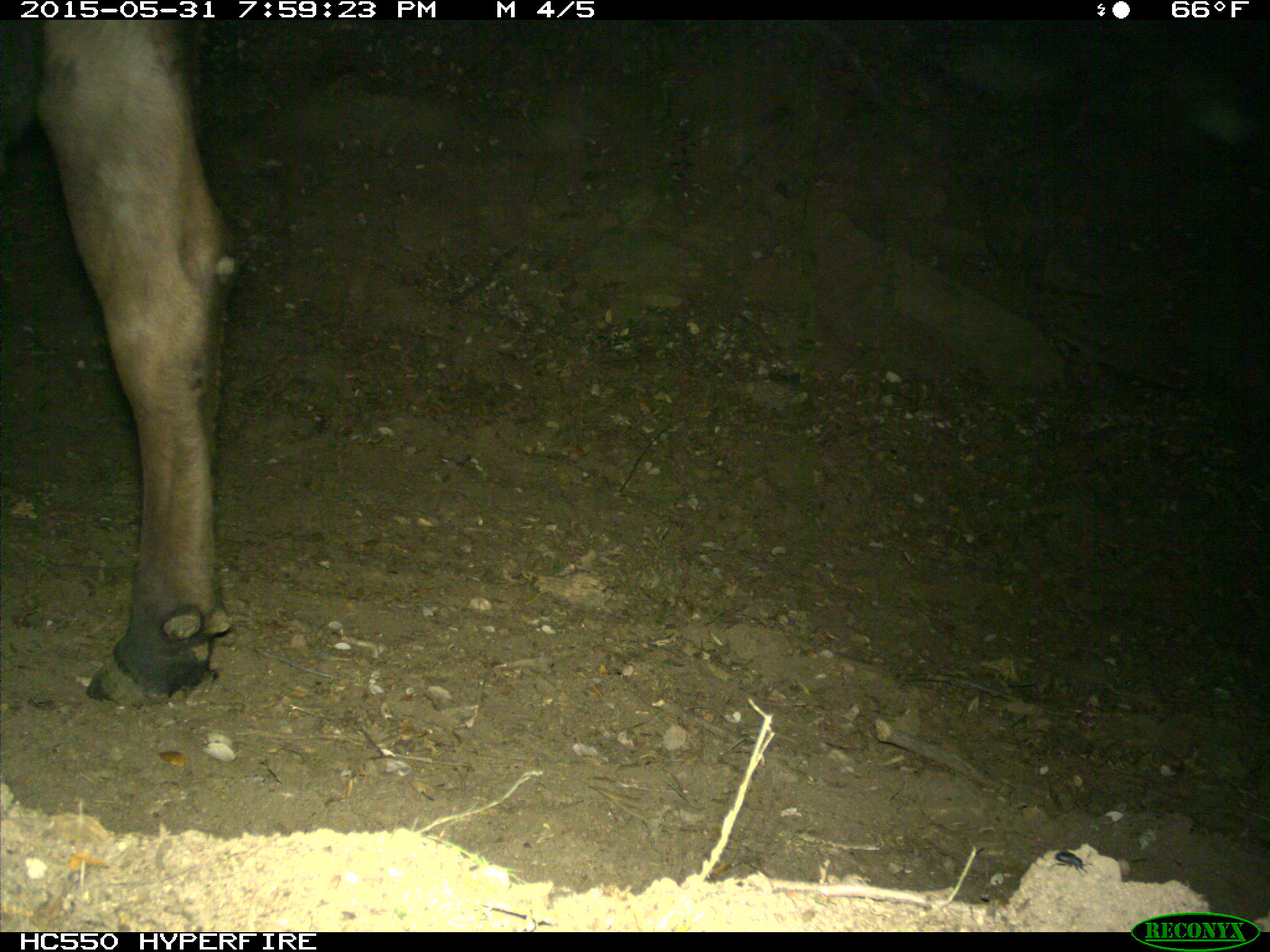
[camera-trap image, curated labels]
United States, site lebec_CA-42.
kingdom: Animalia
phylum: Chordata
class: Mammalia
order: Artiodactyla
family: Bovidae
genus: Bos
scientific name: Bos taurus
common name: domestic cow